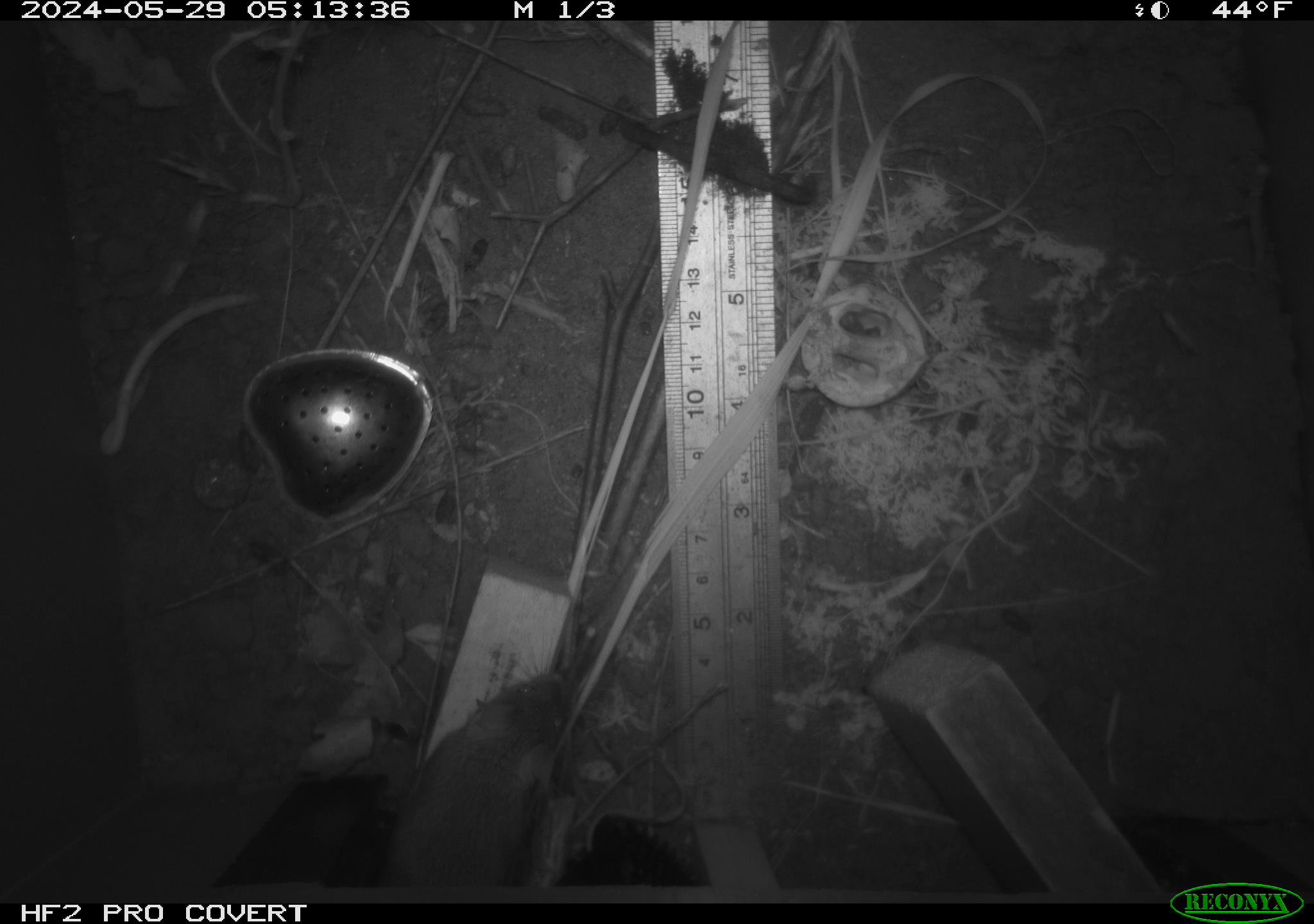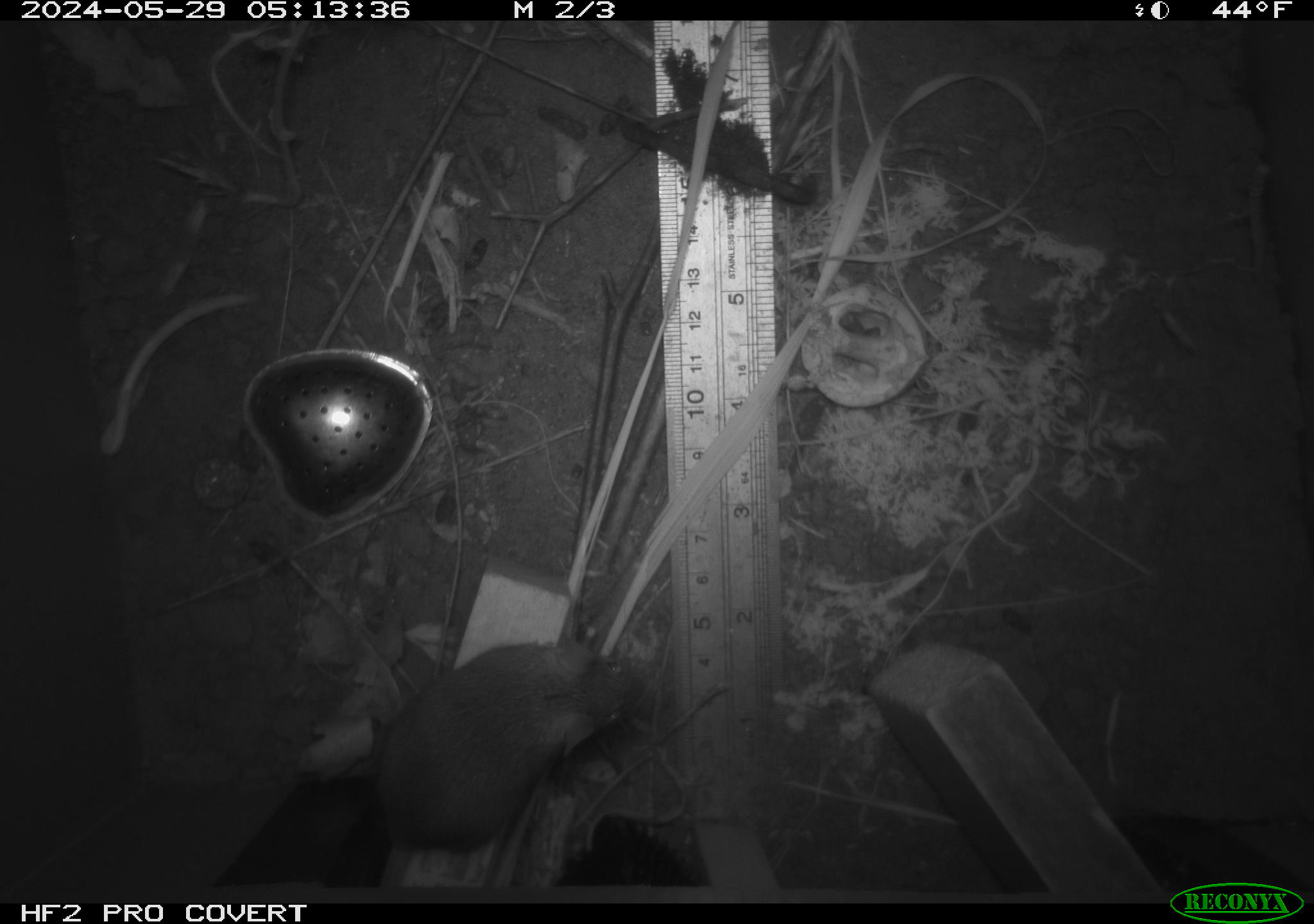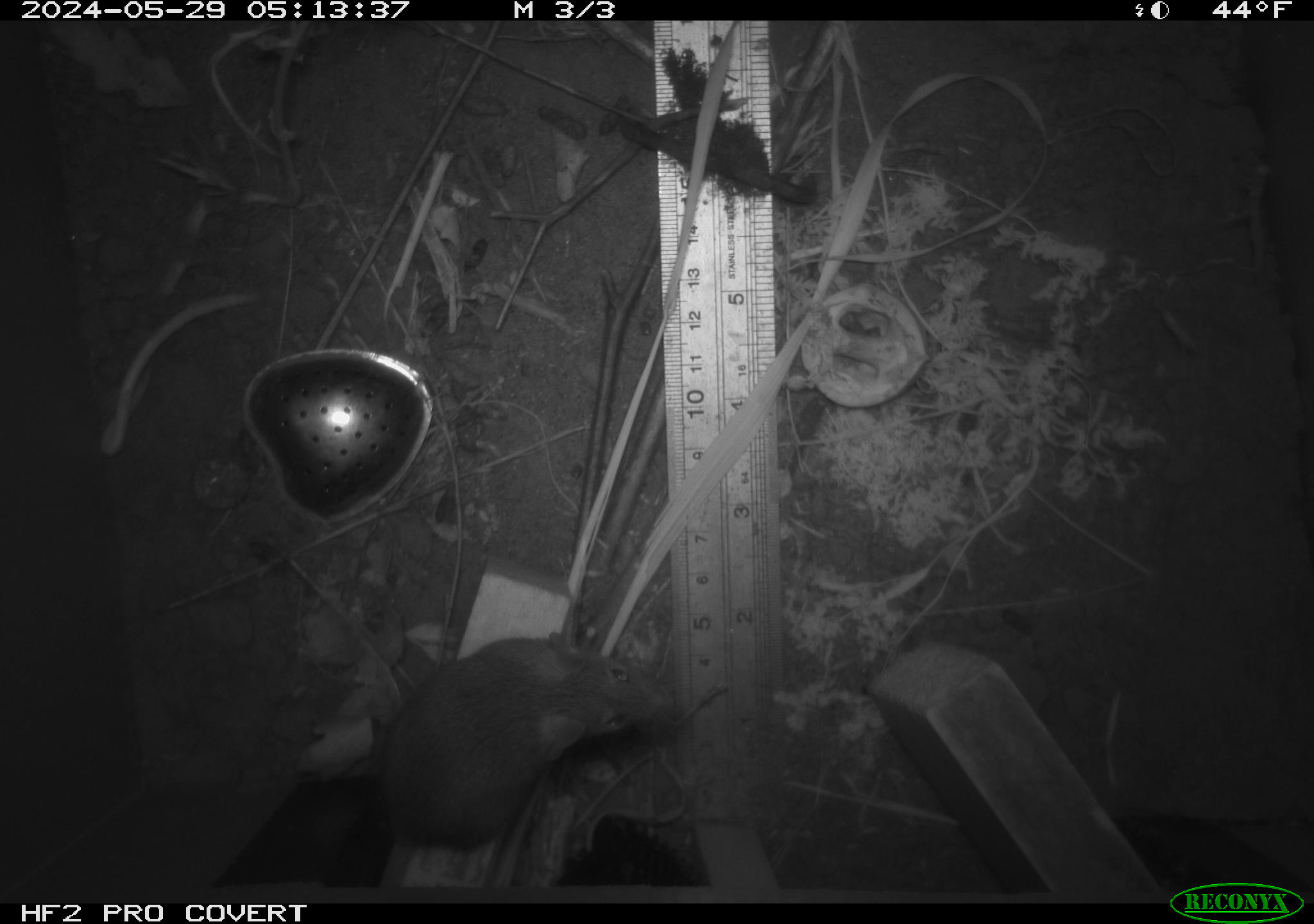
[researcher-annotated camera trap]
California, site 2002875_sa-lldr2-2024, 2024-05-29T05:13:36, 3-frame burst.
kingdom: Animalia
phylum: Chordata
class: Mammalia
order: Rodentia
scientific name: Rodentia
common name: mouse species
Mouse species (Rodentia).